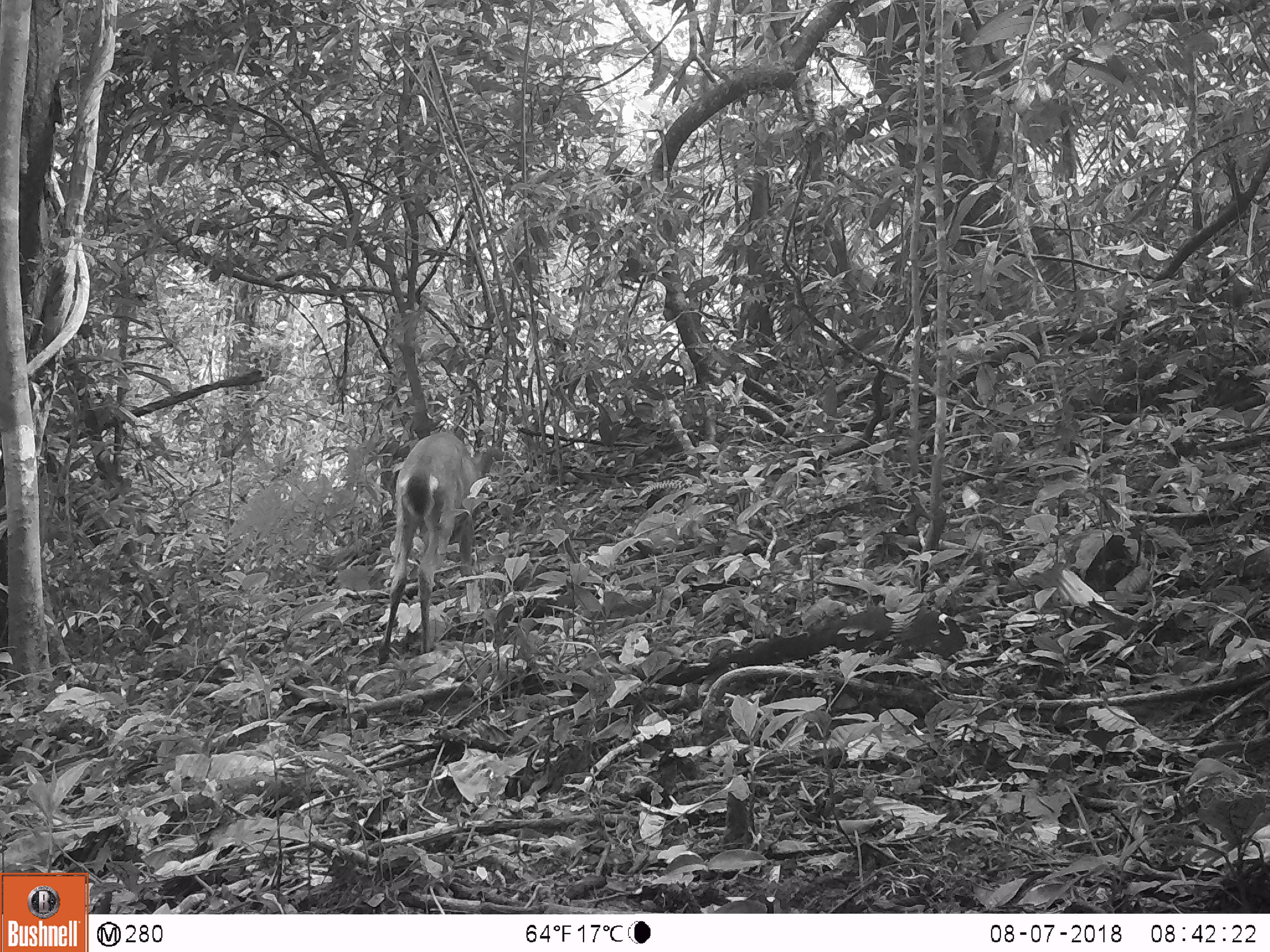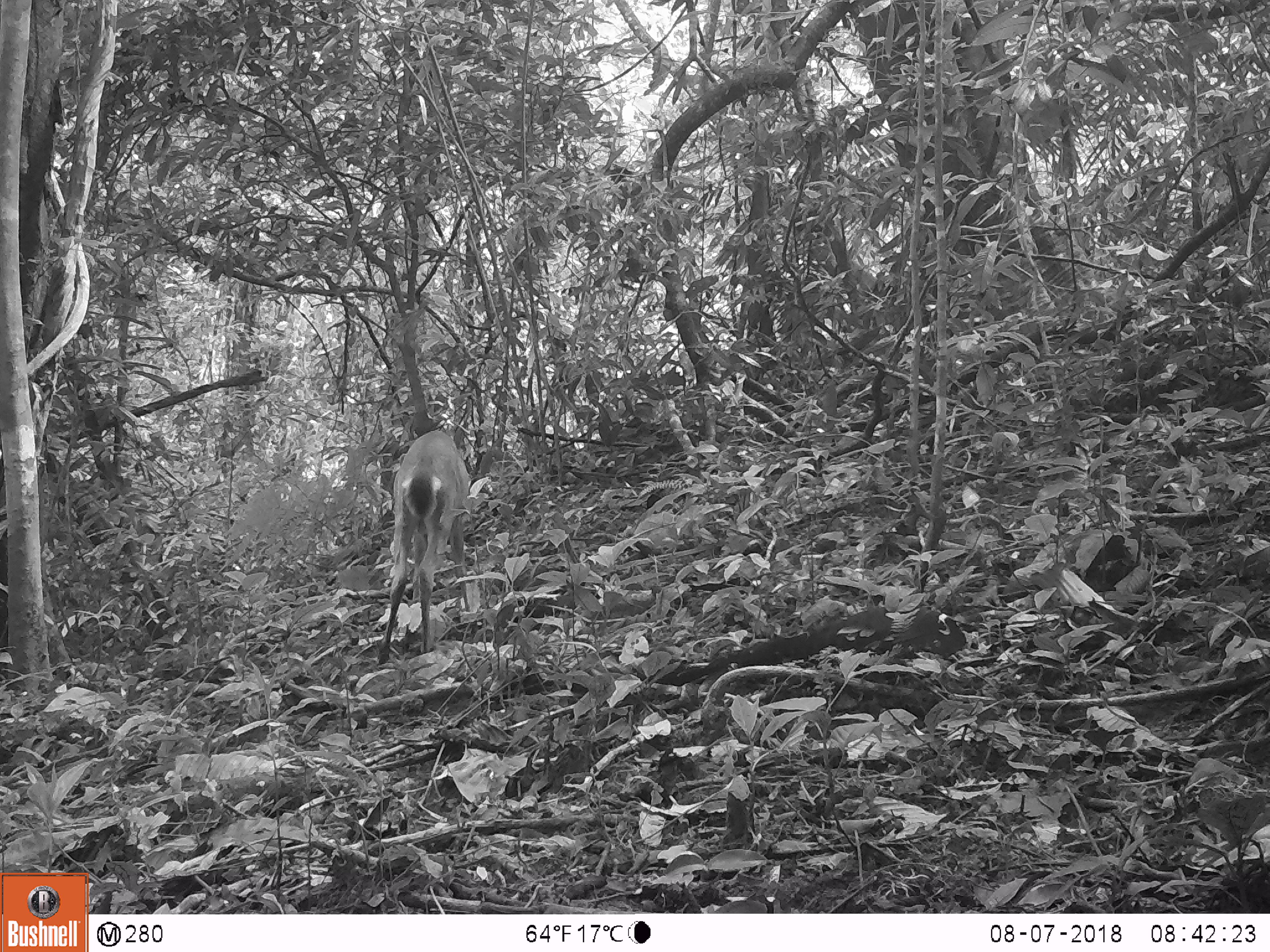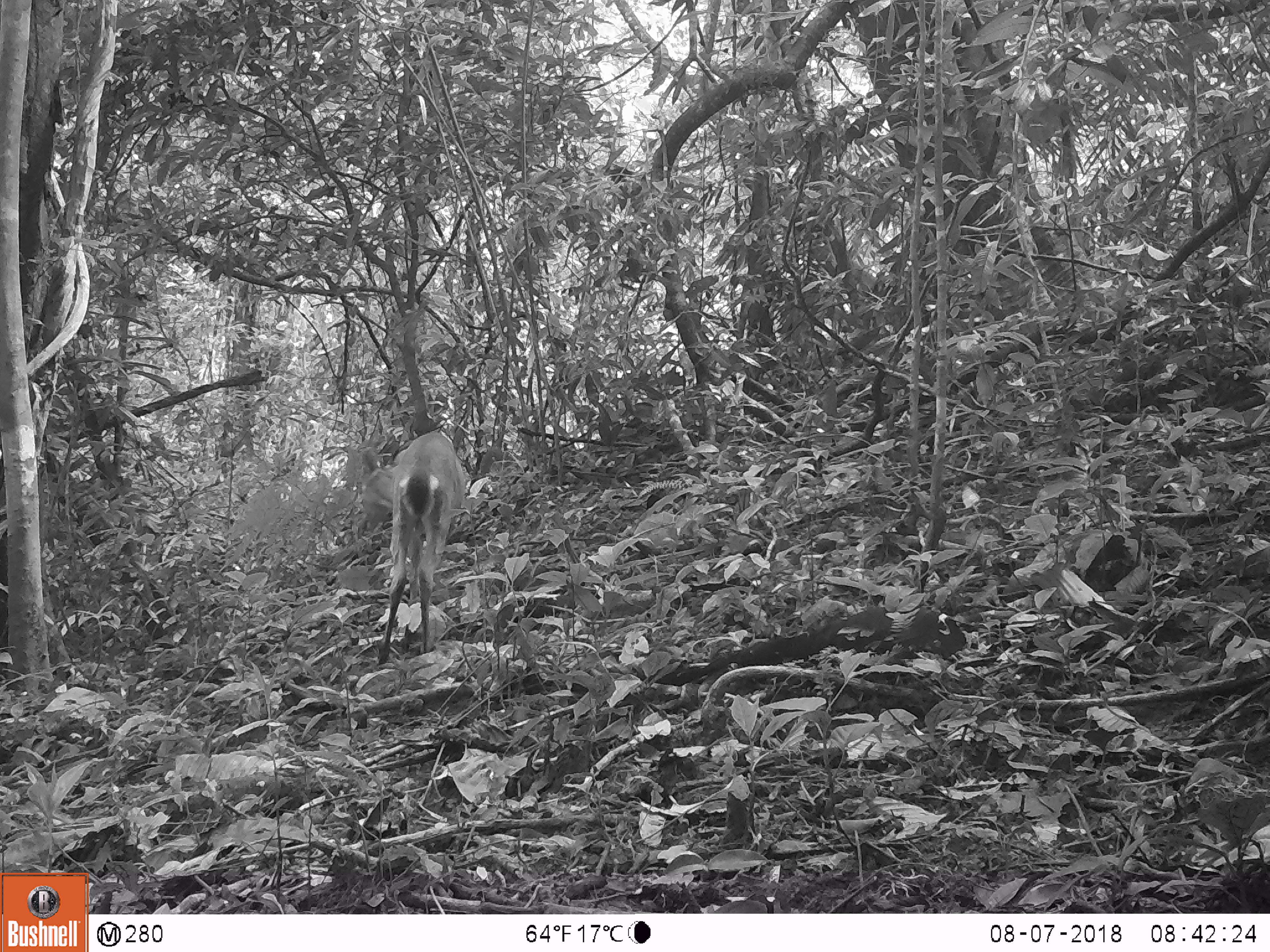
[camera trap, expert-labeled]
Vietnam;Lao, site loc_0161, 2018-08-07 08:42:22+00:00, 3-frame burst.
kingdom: Animalia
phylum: Chordata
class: Mammalia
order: Artiodactyla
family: Cervidae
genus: Muntiacus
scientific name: Muntiacus vuquangensis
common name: large-antlered muntjac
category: large antlered muntjac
Large antlered muntjac (large-antlered muntjac) (Muntiacus vuquangensis). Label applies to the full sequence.